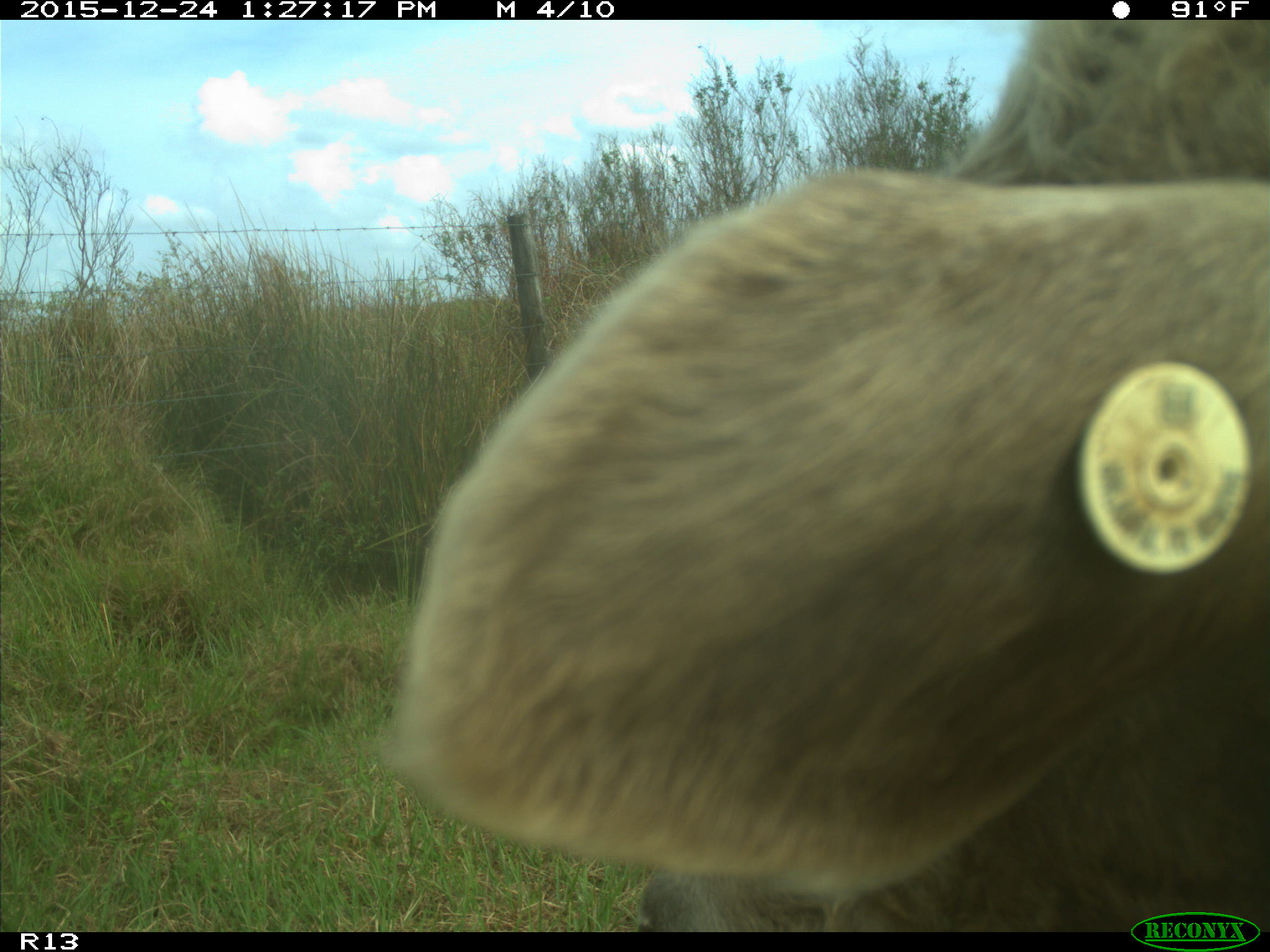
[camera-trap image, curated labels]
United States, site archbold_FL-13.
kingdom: Animalia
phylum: Chordata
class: Mammalia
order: Artiodactyla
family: Bovidae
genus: Bos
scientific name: Bos taurus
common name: domestic cow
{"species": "Bos taurus (domestic cow)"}